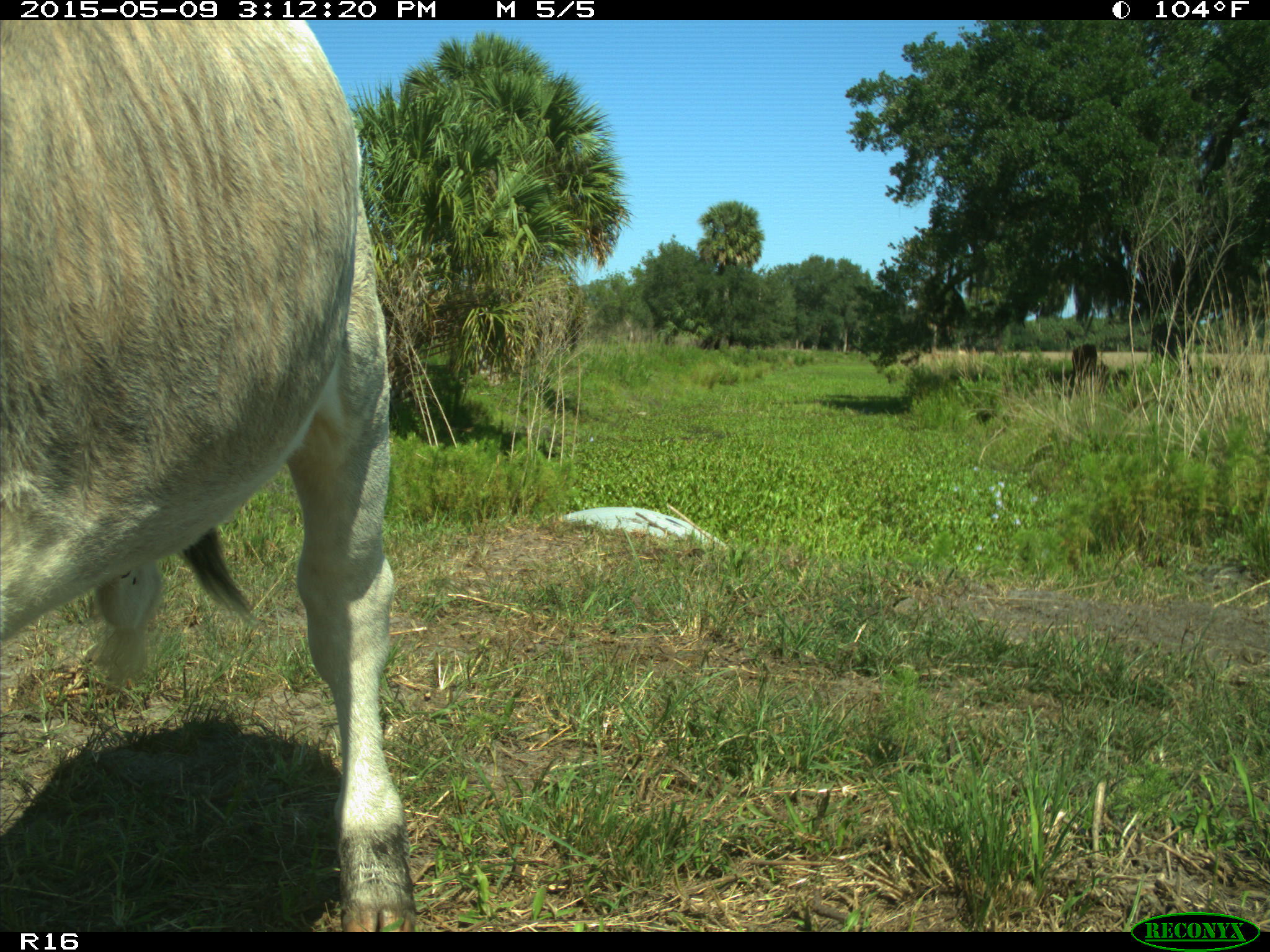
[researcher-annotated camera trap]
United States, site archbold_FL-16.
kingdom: Animalia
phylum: Chordata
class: Mammalia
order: Artiodactyla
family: Bovidae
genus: Bos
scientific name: Bos taurus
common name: domestic cow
Bos taurus (domestic cow).